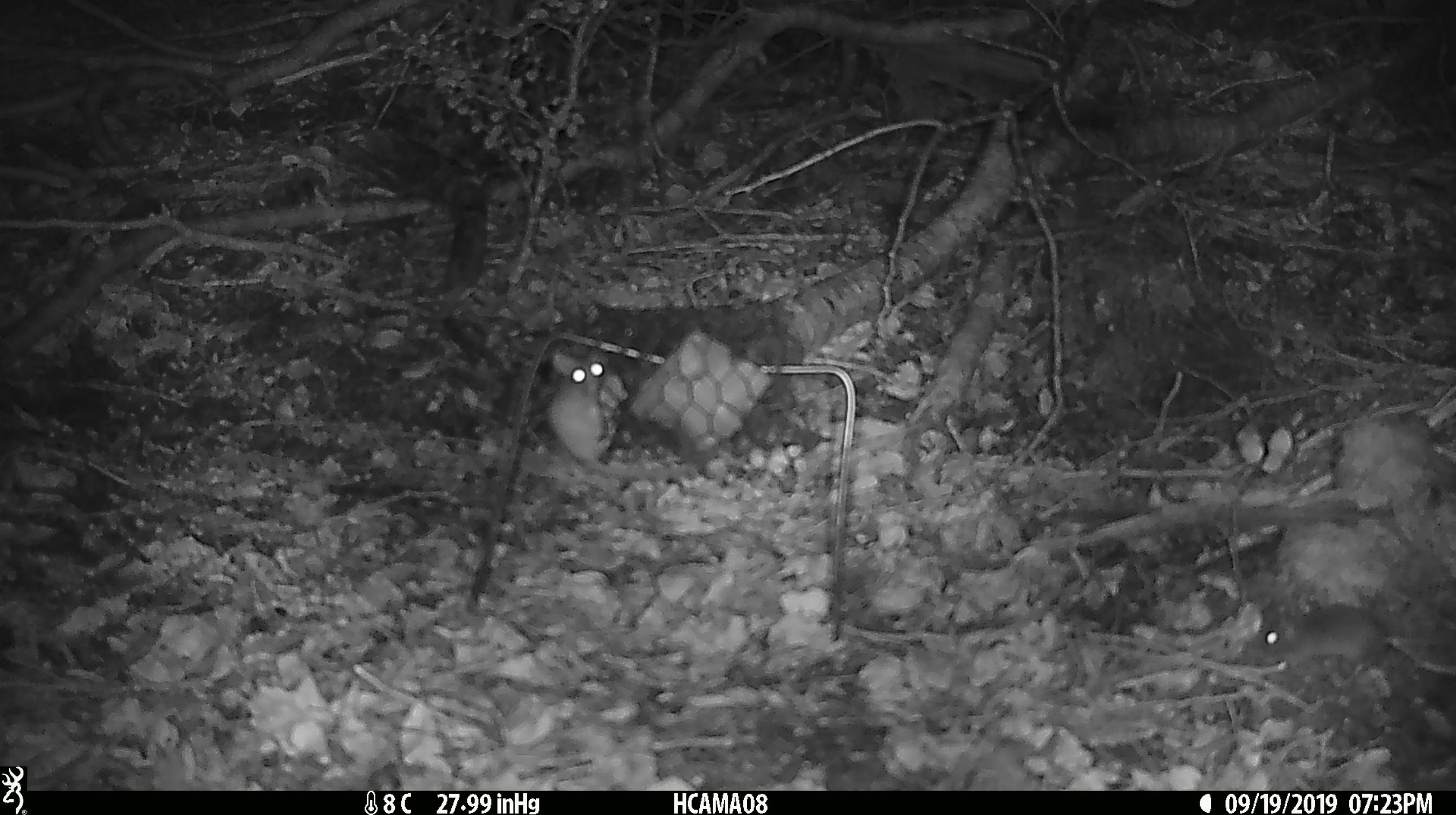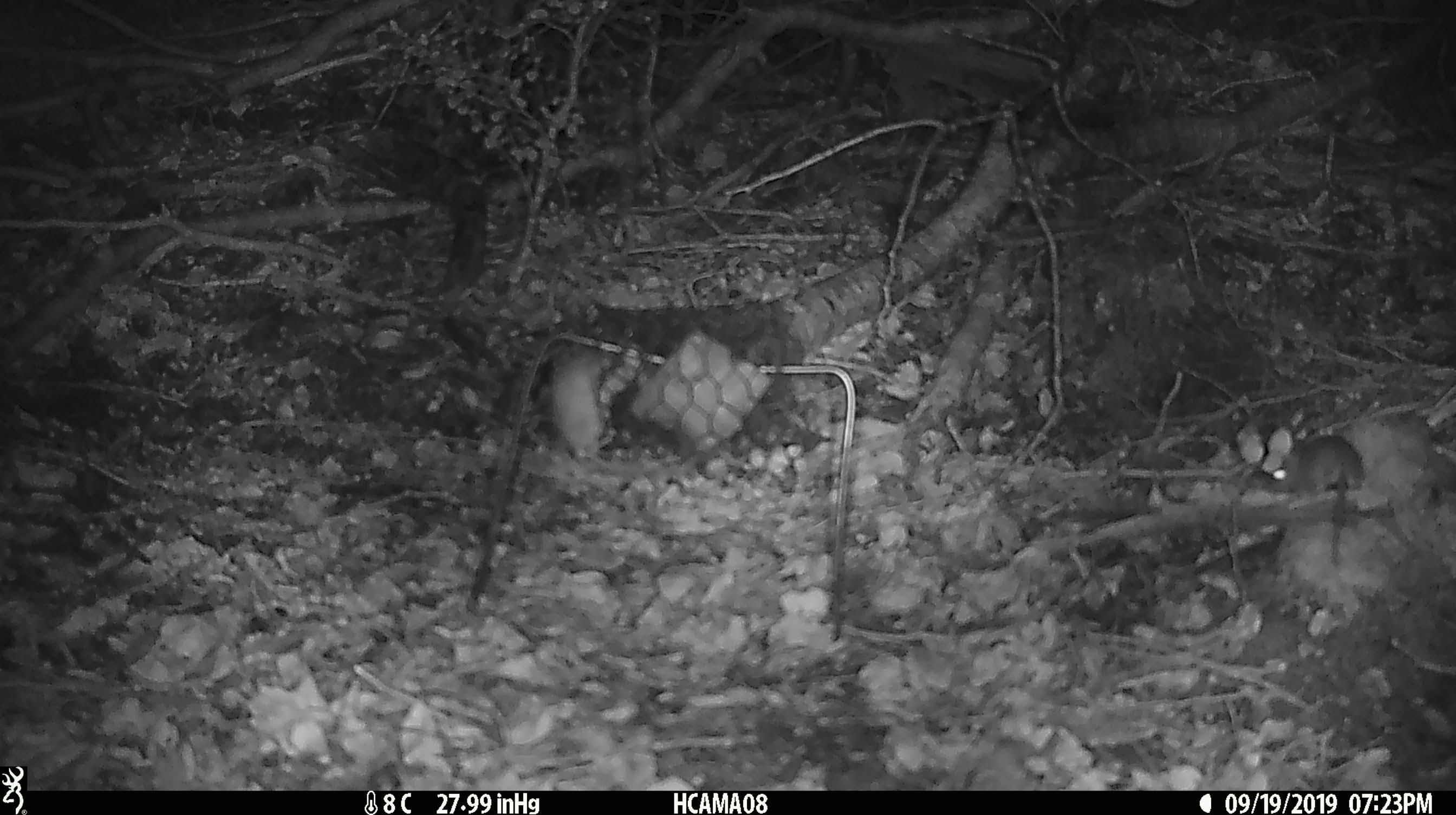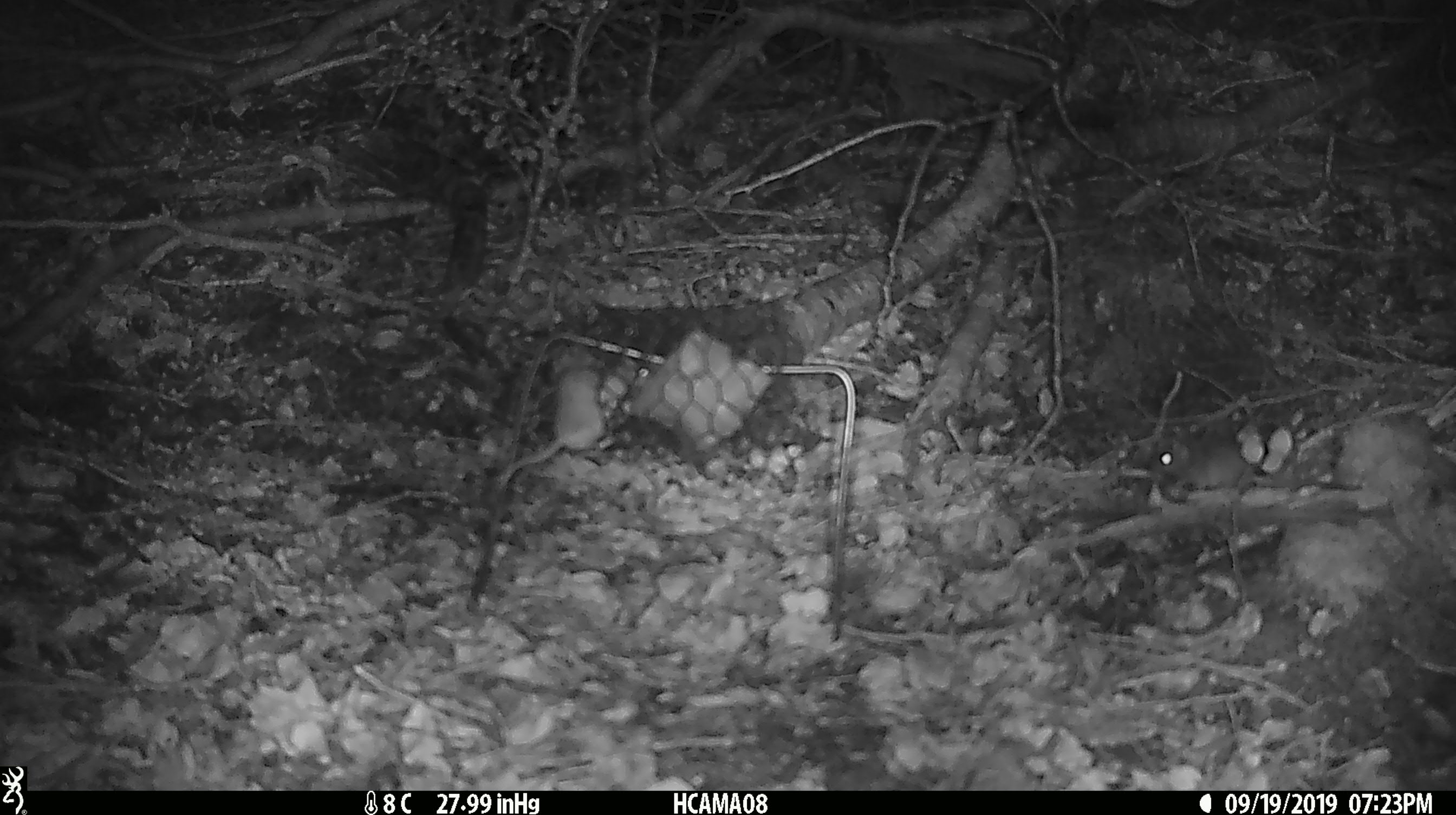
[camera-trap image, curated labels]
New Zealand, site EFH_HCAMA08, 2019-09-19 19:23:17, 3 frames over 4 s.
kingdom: Animalia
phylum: Chordata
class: Mammalia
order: Rodentia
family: Muridae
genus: Mus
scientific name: Mus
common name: mouse